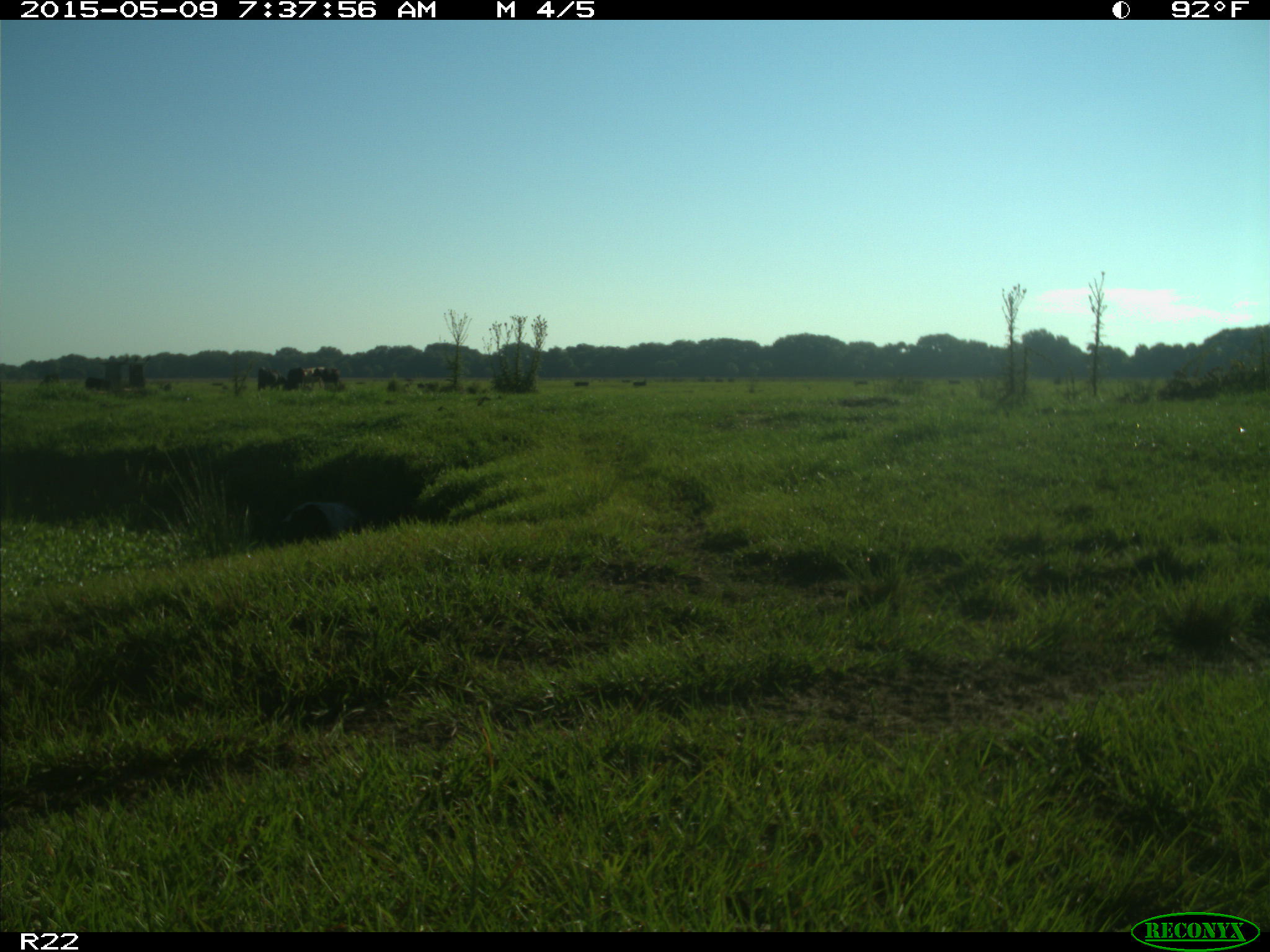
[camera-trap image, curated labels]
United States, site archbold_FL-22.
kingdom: Animalia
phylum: Chordata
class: Mammalia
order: Artiodactyla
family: Bovidae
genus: Bos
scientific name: Bos taurus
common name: domestic cow